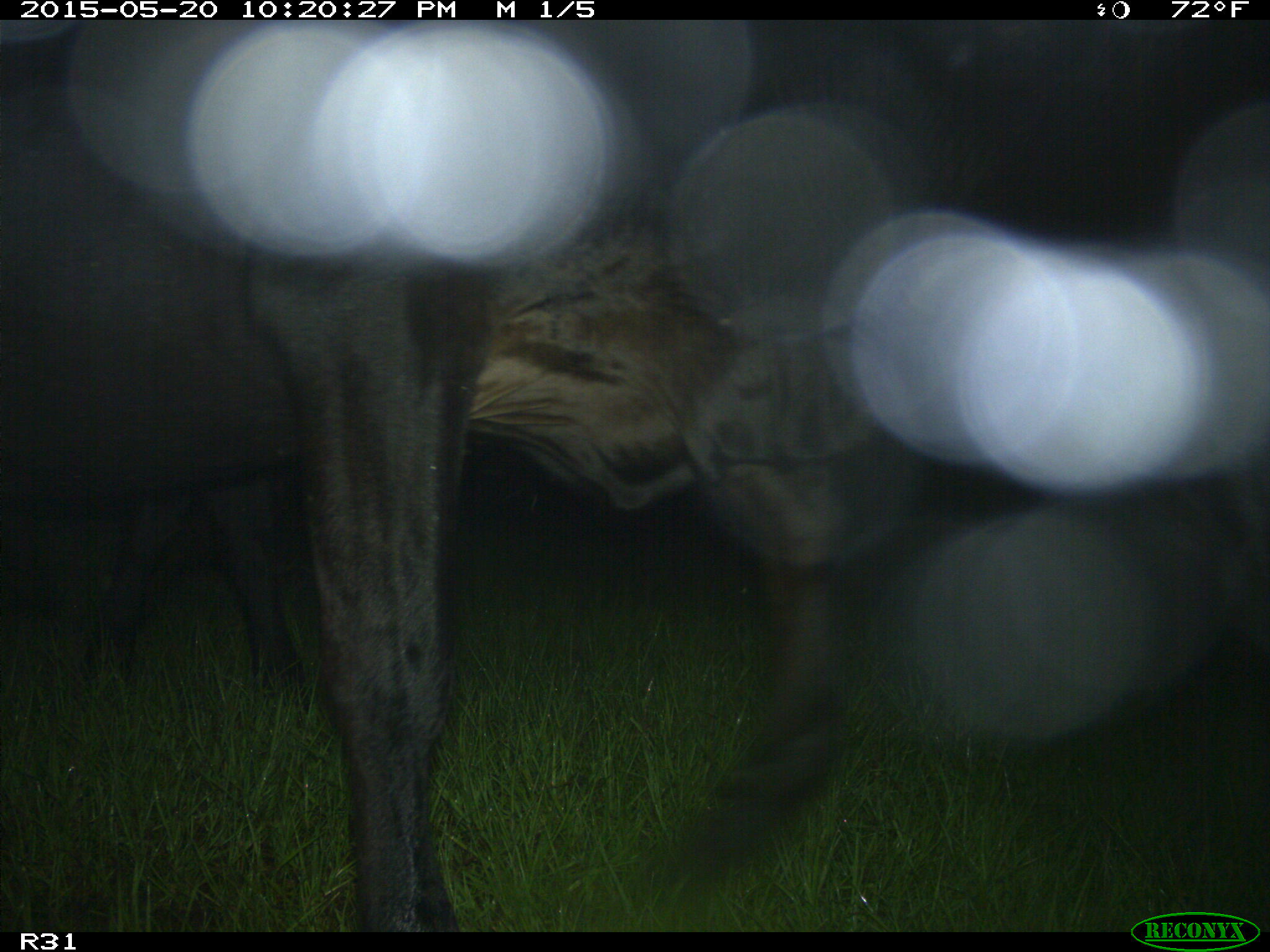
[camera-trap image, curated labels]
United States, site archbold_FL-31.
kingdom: Animalia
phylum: Chordata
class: Mammalia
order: Artiodactyla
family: Bovidae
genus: Bos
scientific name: Bos taurus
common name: domestic cow